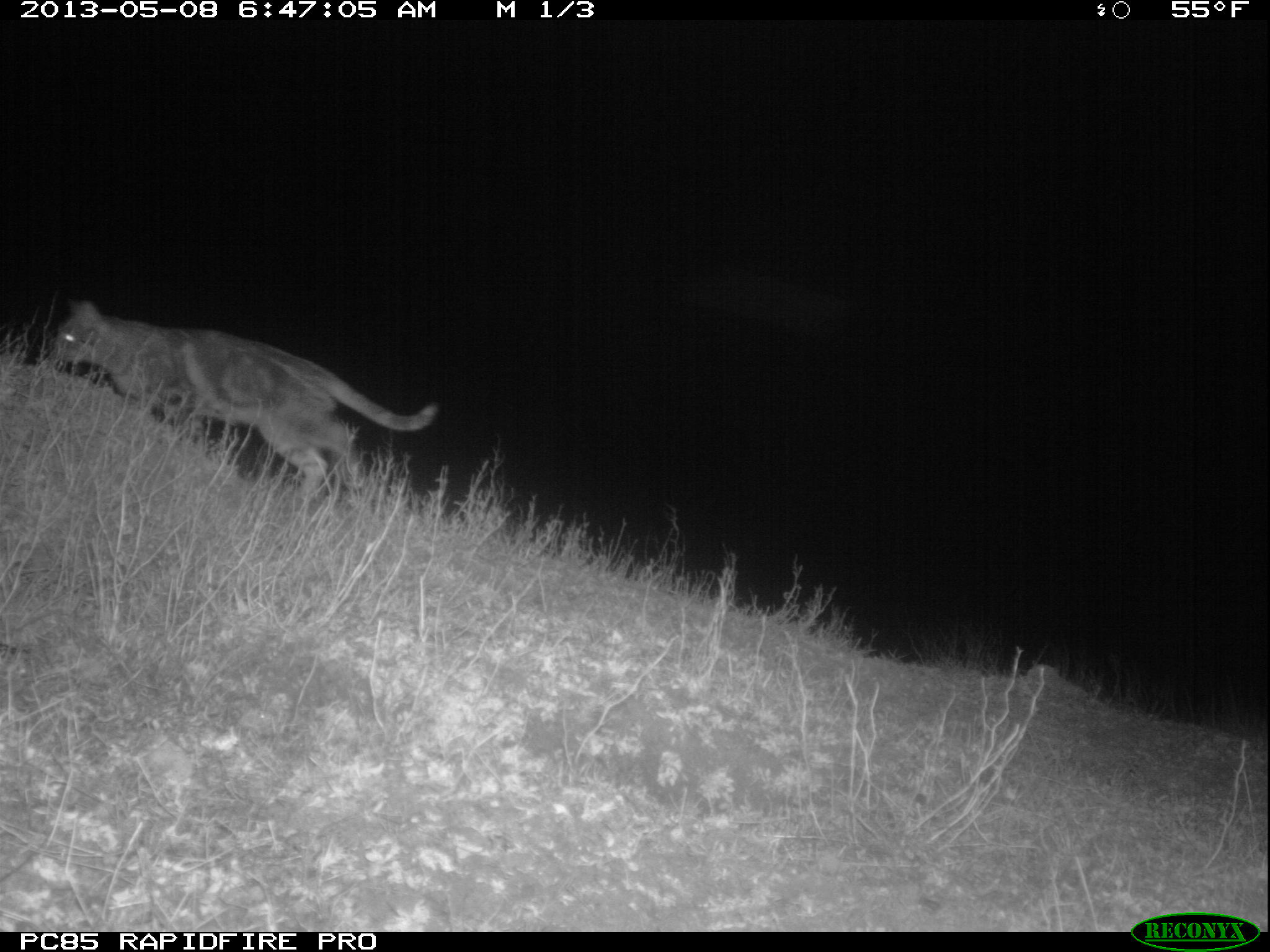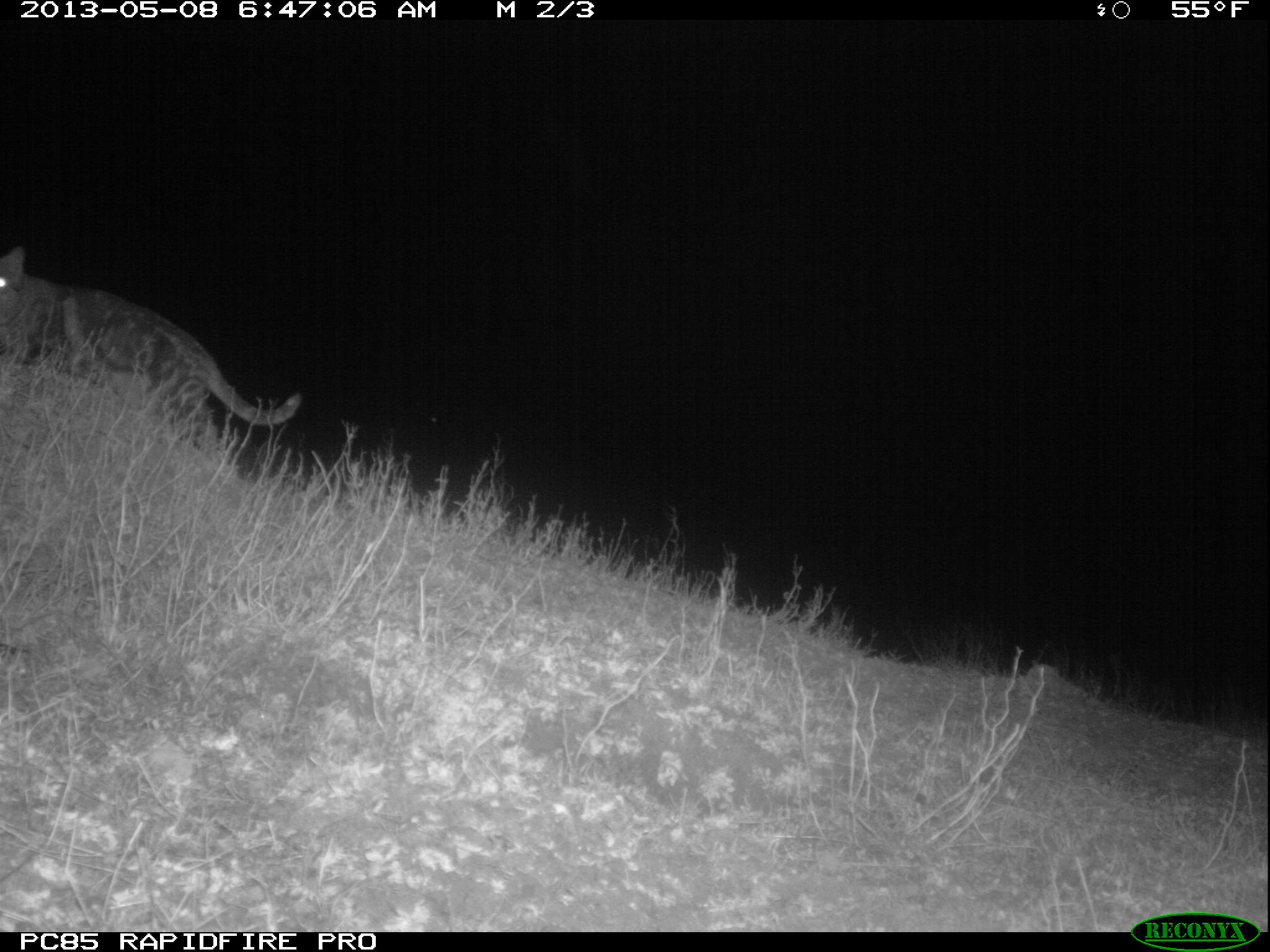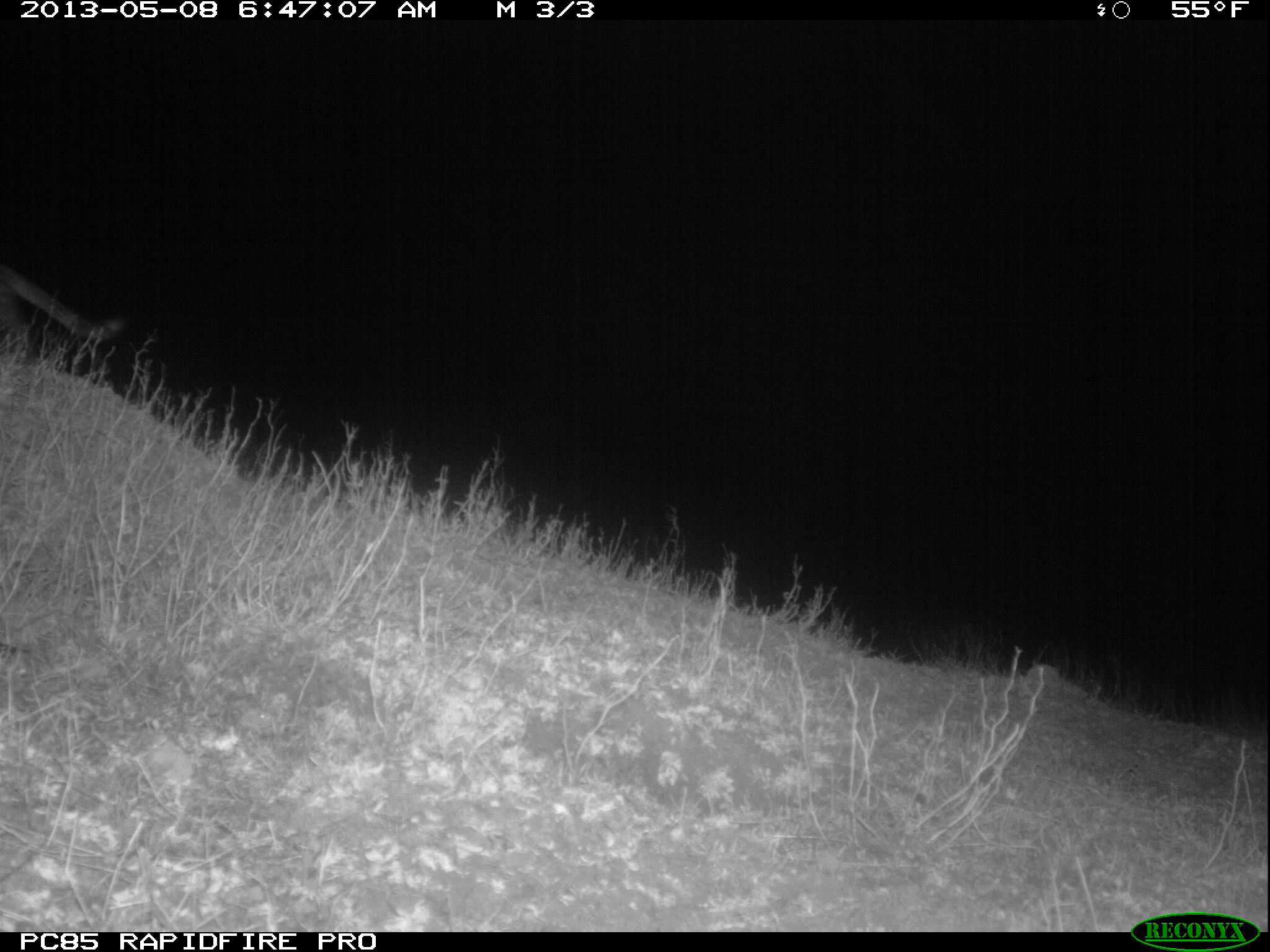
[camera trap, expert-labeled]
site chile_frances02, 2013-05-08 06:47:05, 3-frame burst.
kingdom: Animalia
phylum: Chordata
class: Mammalia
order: Carnivora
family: Felidae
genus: Felis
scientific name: Felis catus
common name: cat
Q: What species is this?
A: Cat (Felis catus).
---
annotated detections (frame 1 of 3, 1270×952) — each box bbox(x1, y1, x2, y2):
cat: bbox(44, 300, 437, 514)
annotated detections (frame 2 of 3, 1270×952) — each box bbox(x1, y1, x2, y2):
cat: bbox(1, 244, 298, 489)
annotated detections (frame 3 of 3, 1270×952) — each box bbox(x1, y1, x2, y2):
cat: bbox(0, 258, 128, 395)